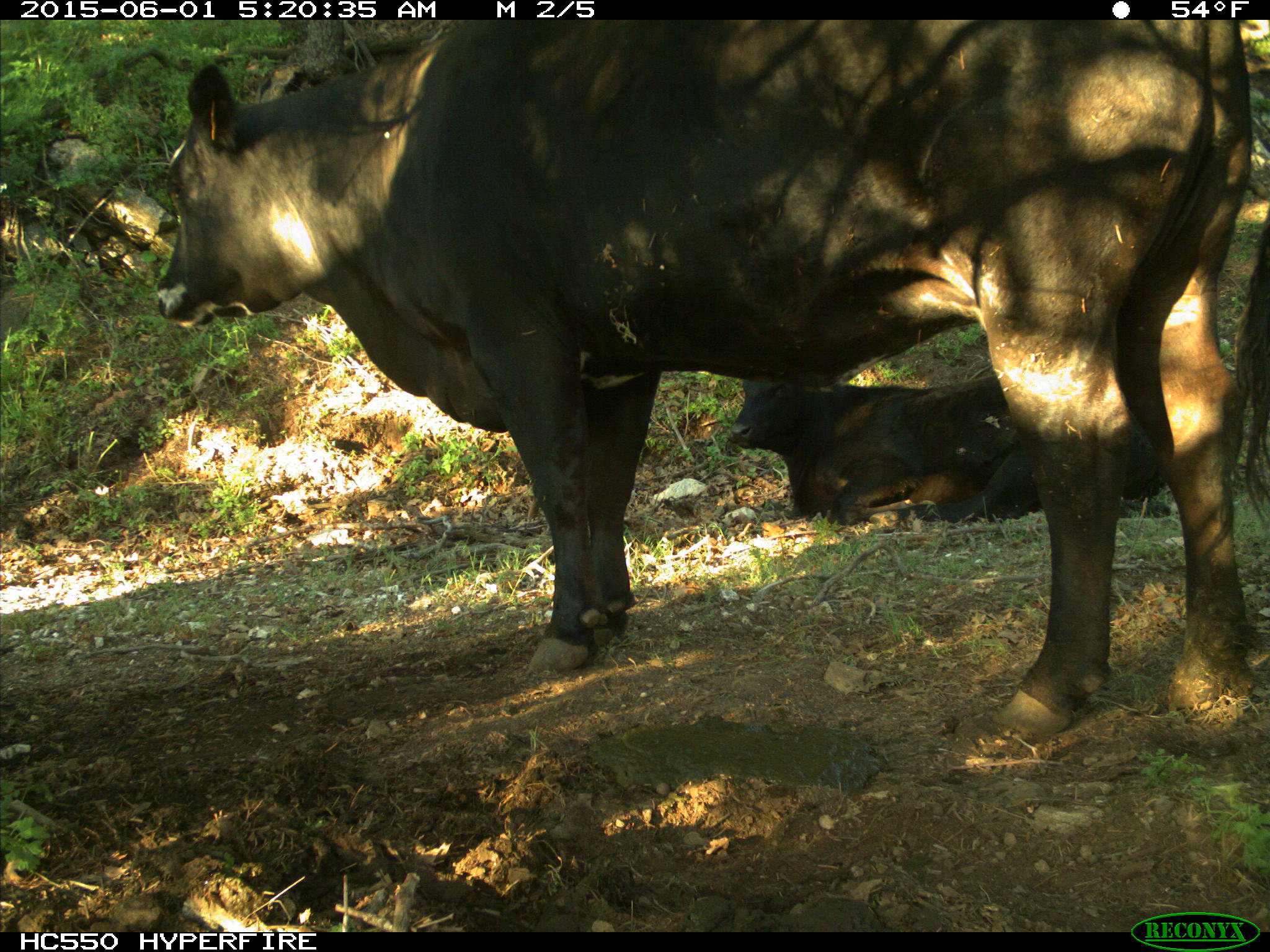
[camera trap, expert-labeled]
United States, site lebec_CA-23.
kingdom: Animalia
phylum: Chordata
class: Mammalia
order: Artiodactyla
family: Bovidae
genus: Bos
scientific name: Bos taurus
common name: domestic cow